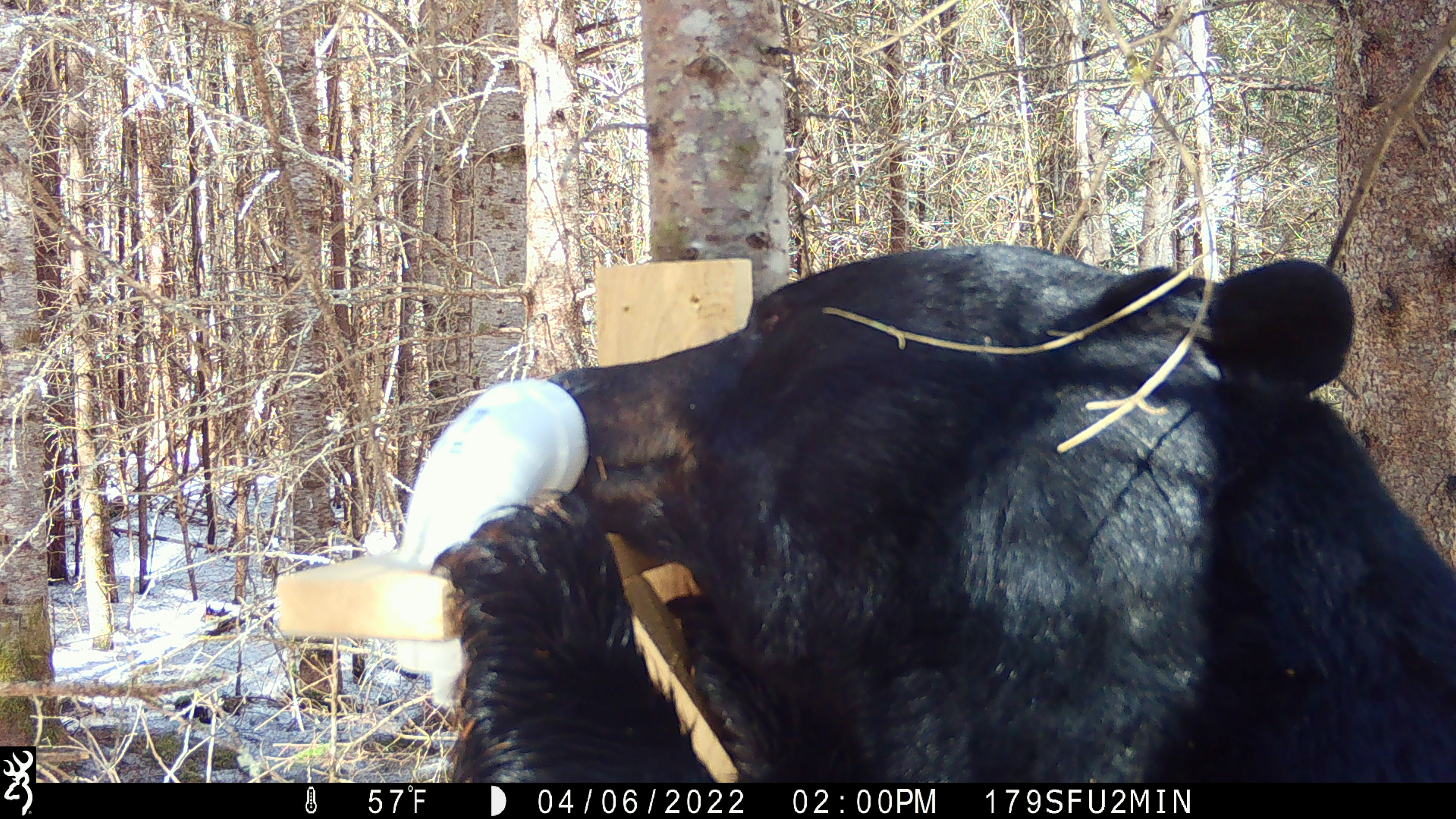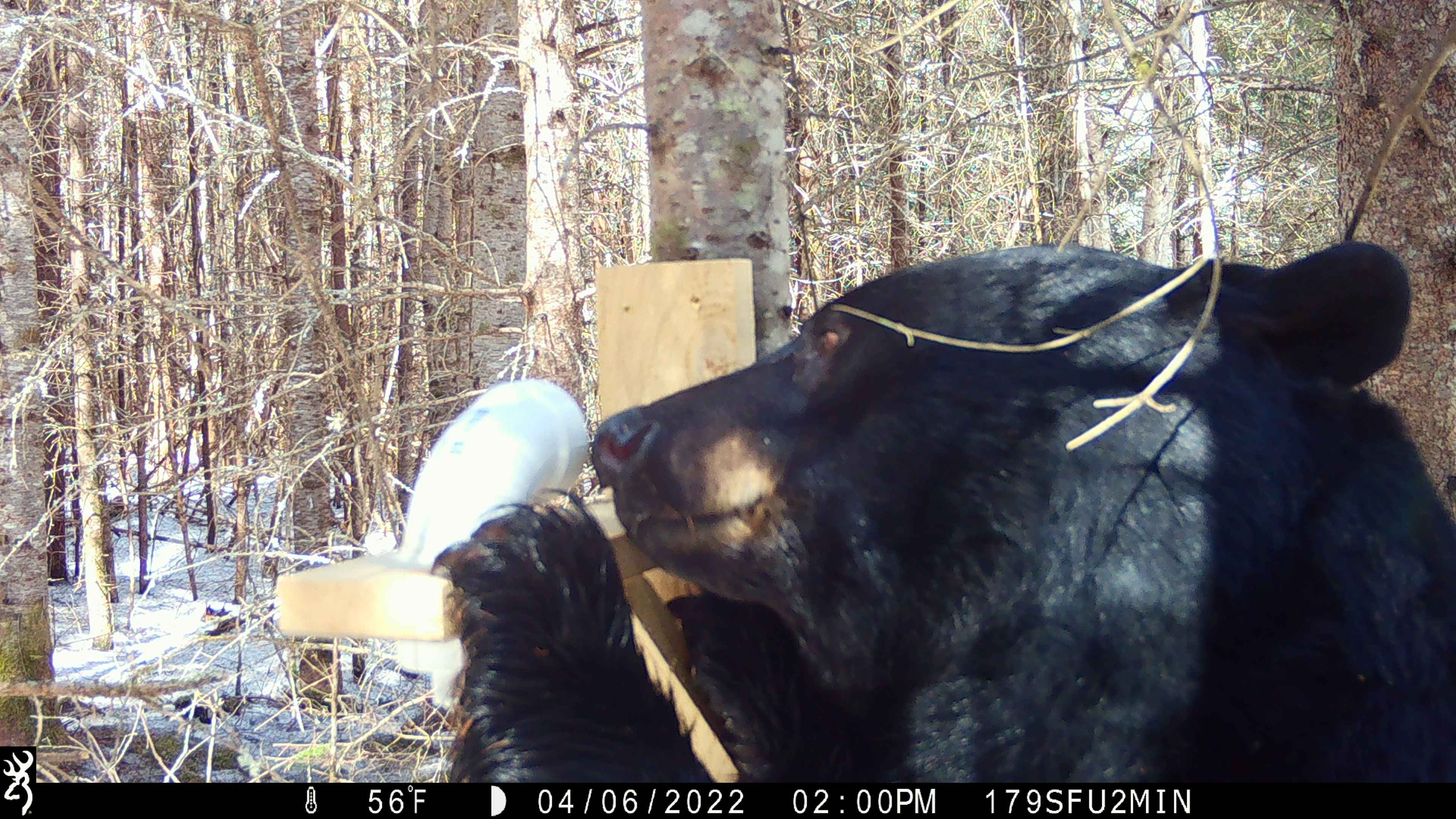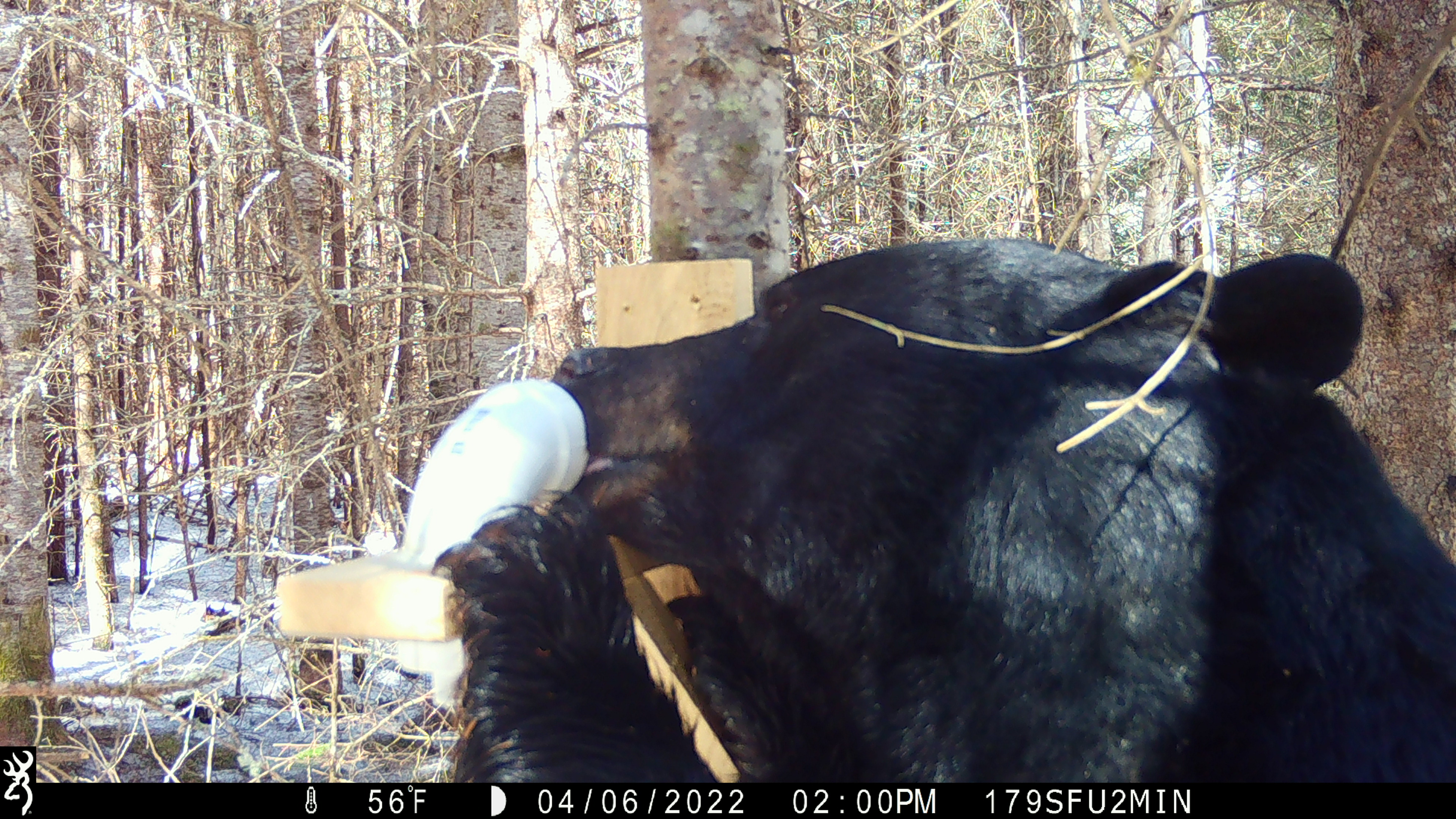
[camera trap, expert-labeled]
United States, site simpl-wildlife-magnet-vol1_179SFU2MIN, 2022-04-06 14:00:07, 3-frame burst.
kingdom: Animalia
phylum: Chordata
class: Mammalia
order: Carnivora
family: Ursidae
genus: Ursus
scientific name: Ursus americanus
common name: black bear